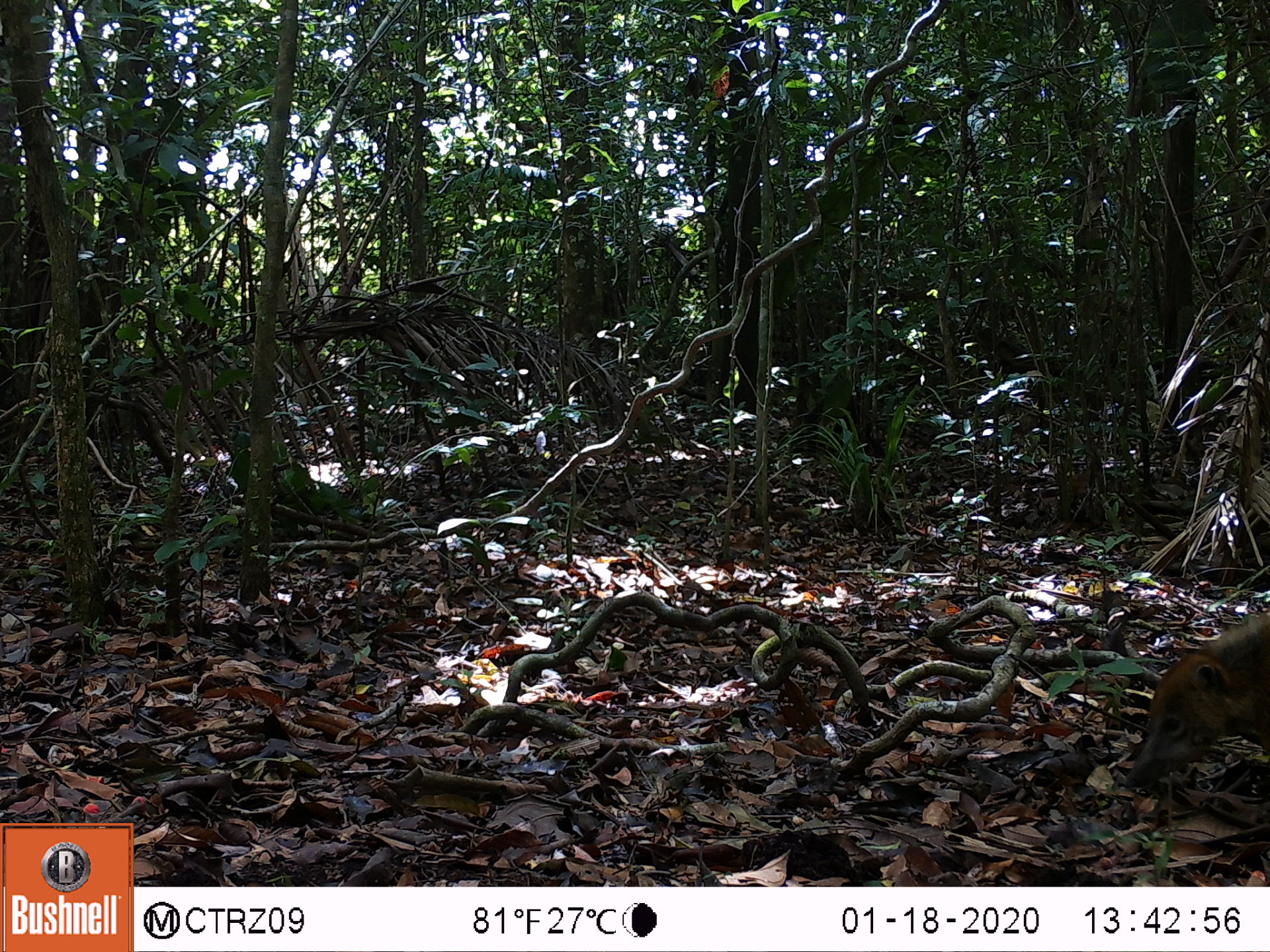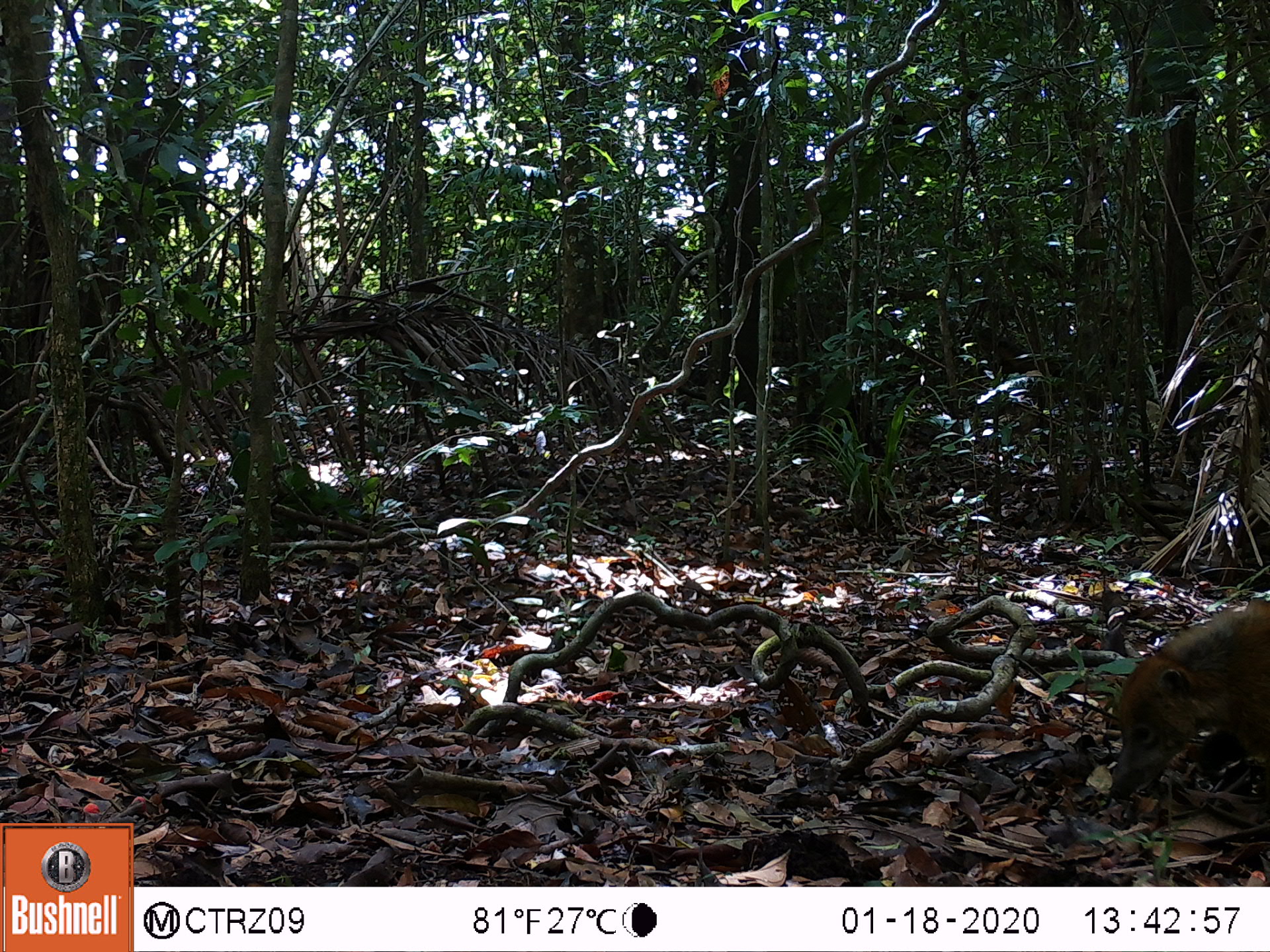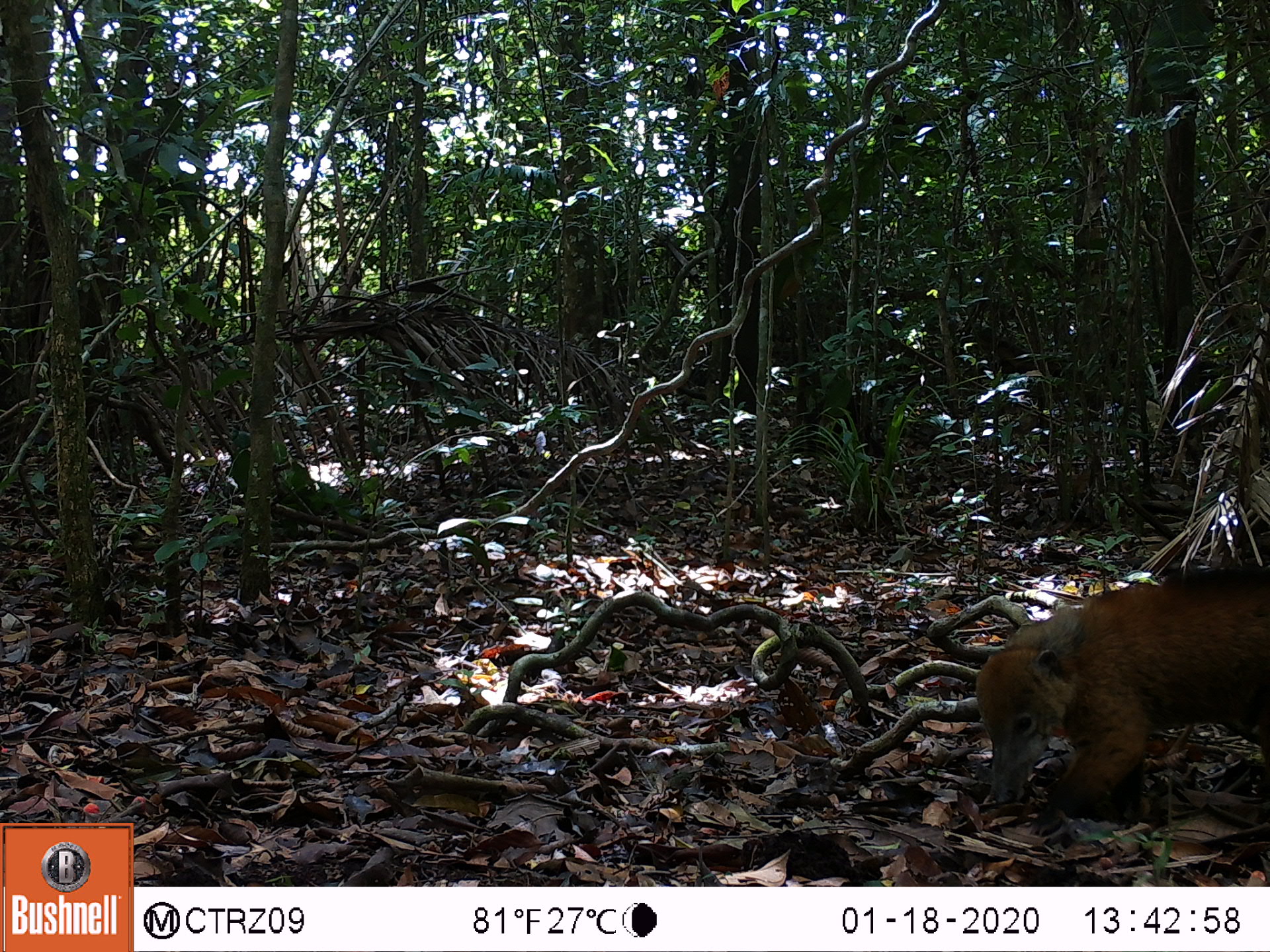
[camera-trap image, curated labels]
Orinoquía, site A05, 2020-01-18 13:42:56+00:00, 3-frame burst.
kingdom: Animalia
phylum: Chordata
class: Mammalia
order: Carnivora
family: Procyonidae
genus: Nasua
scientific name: Nasua nasua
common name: south american coati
South american coati (Nasua nasua).